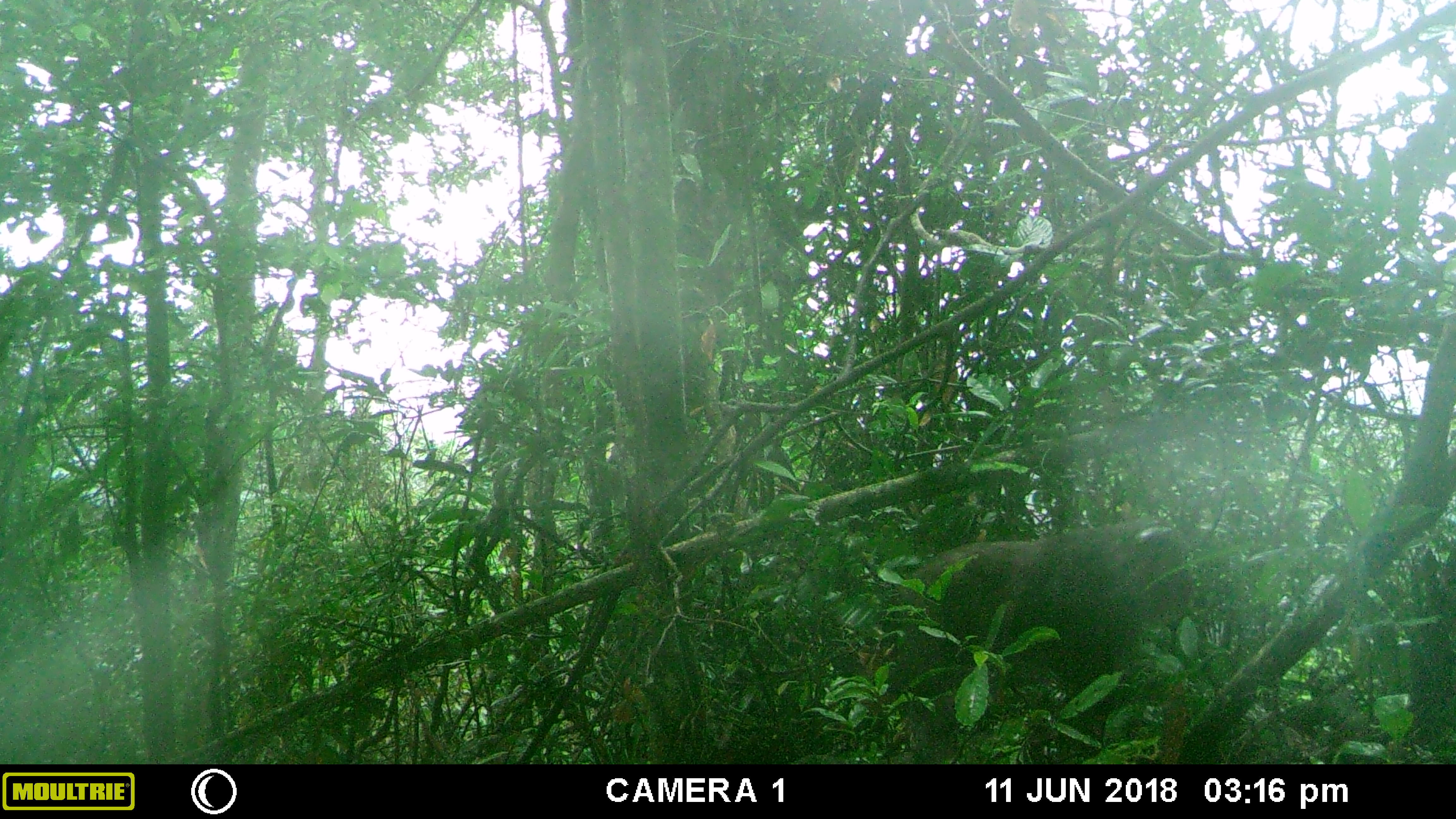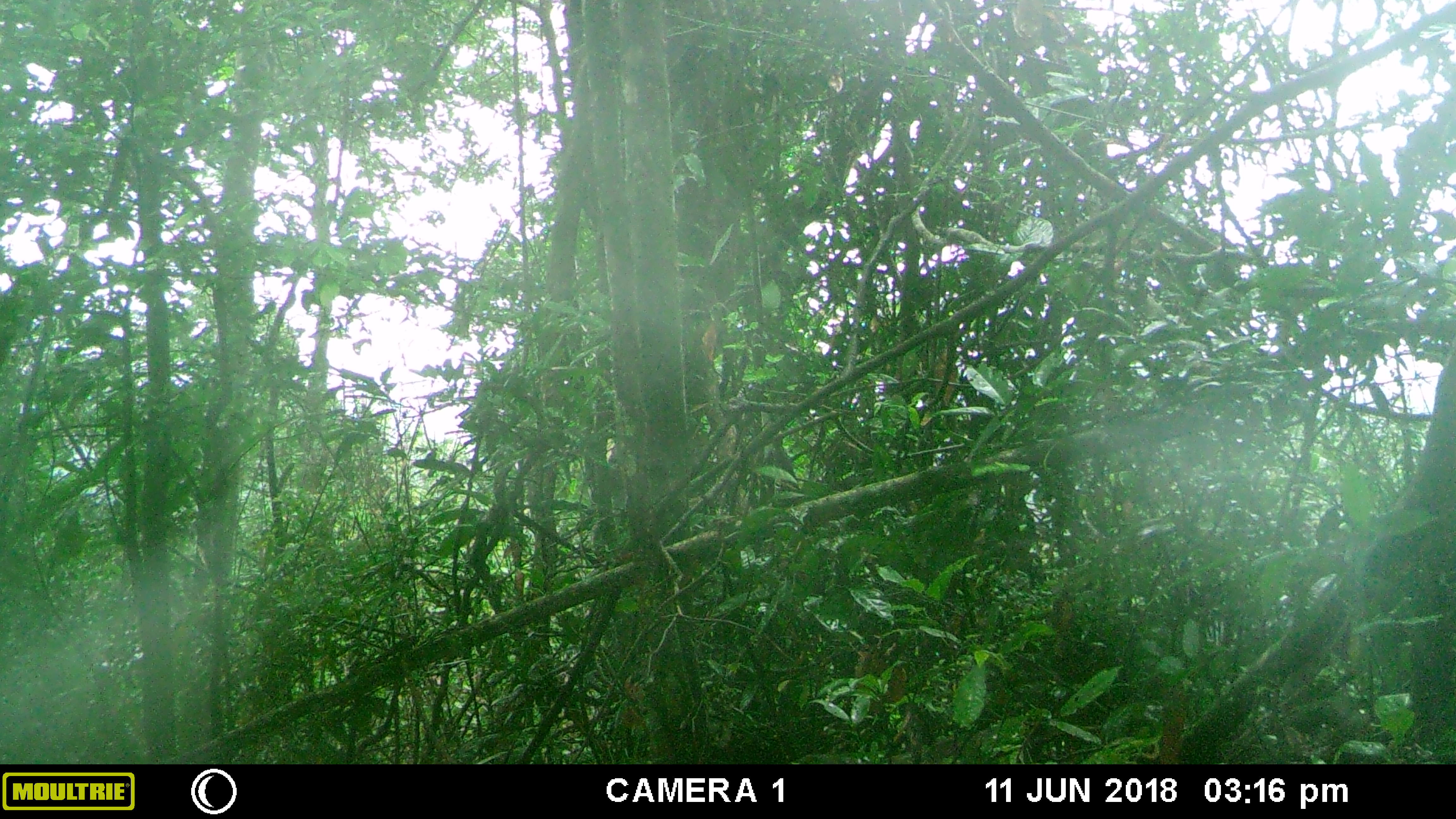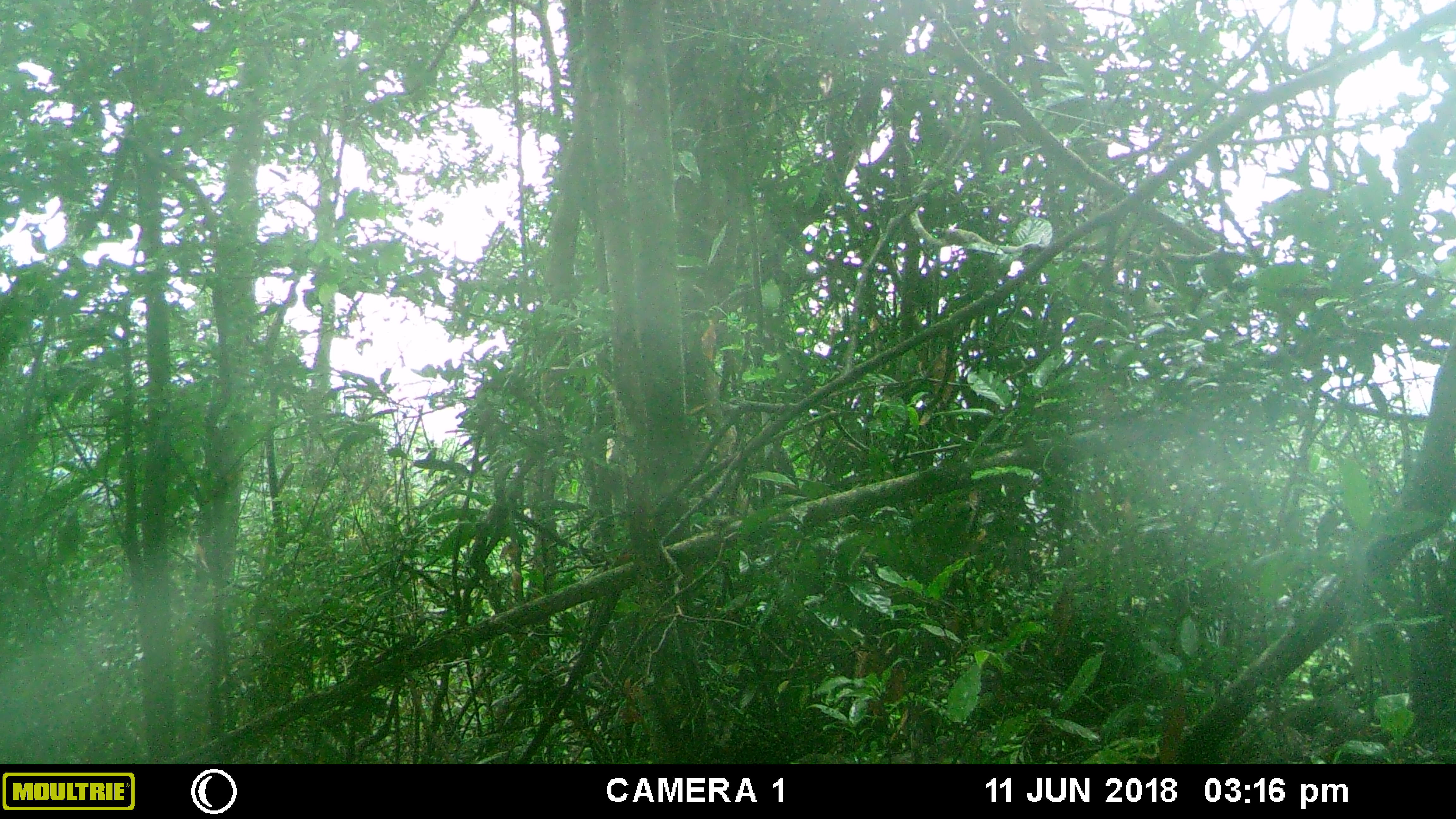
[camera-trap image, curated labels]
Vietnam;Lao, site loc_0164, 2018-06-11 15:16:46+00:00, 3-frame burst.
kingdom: Animalia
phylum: Chordata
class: Mammalia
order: Primates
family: Cercopithecidae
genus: Macaca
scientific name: Macaca arctoides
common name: stump-tailed macaque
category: stump tailed macaque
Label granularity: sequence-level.